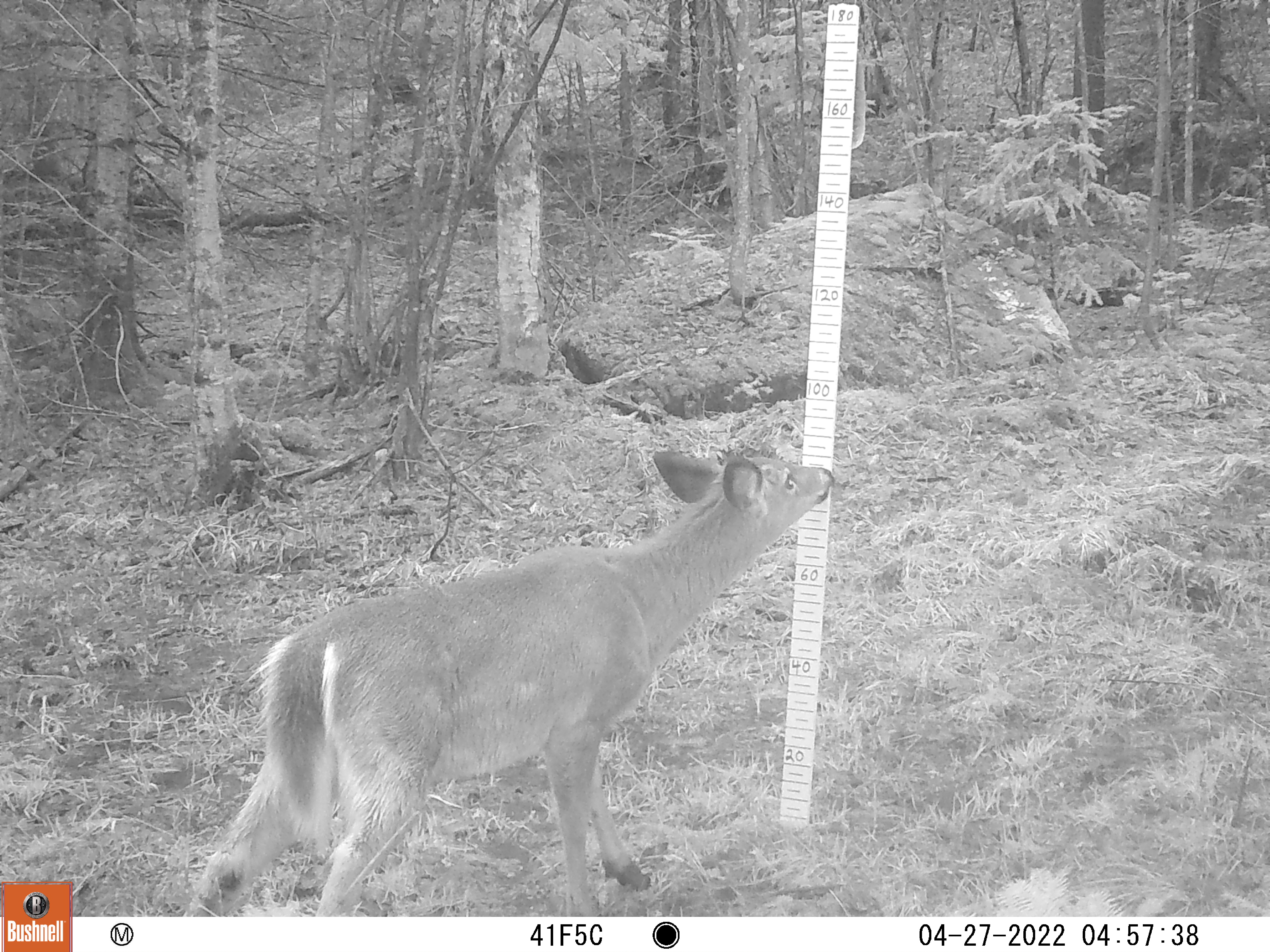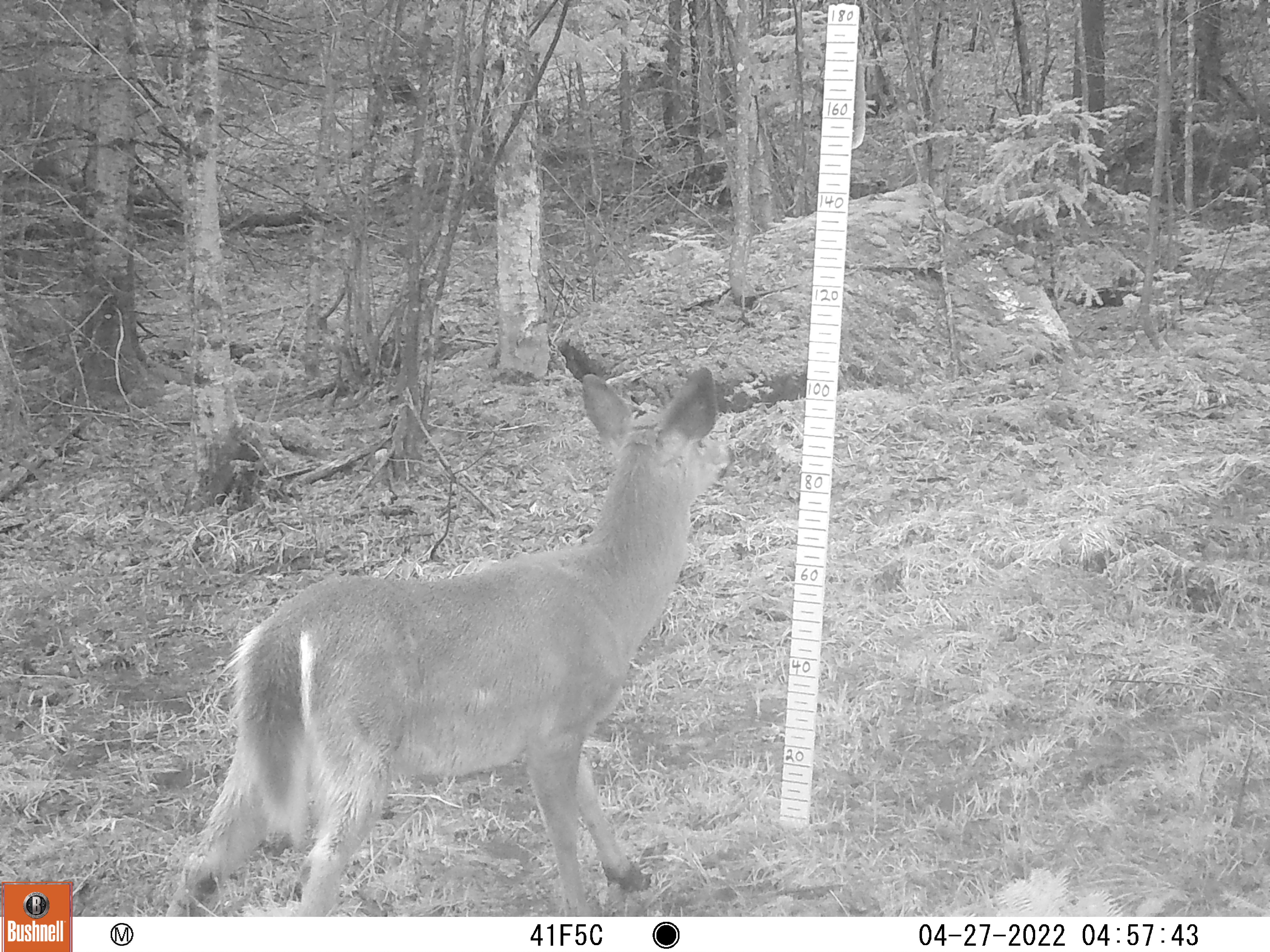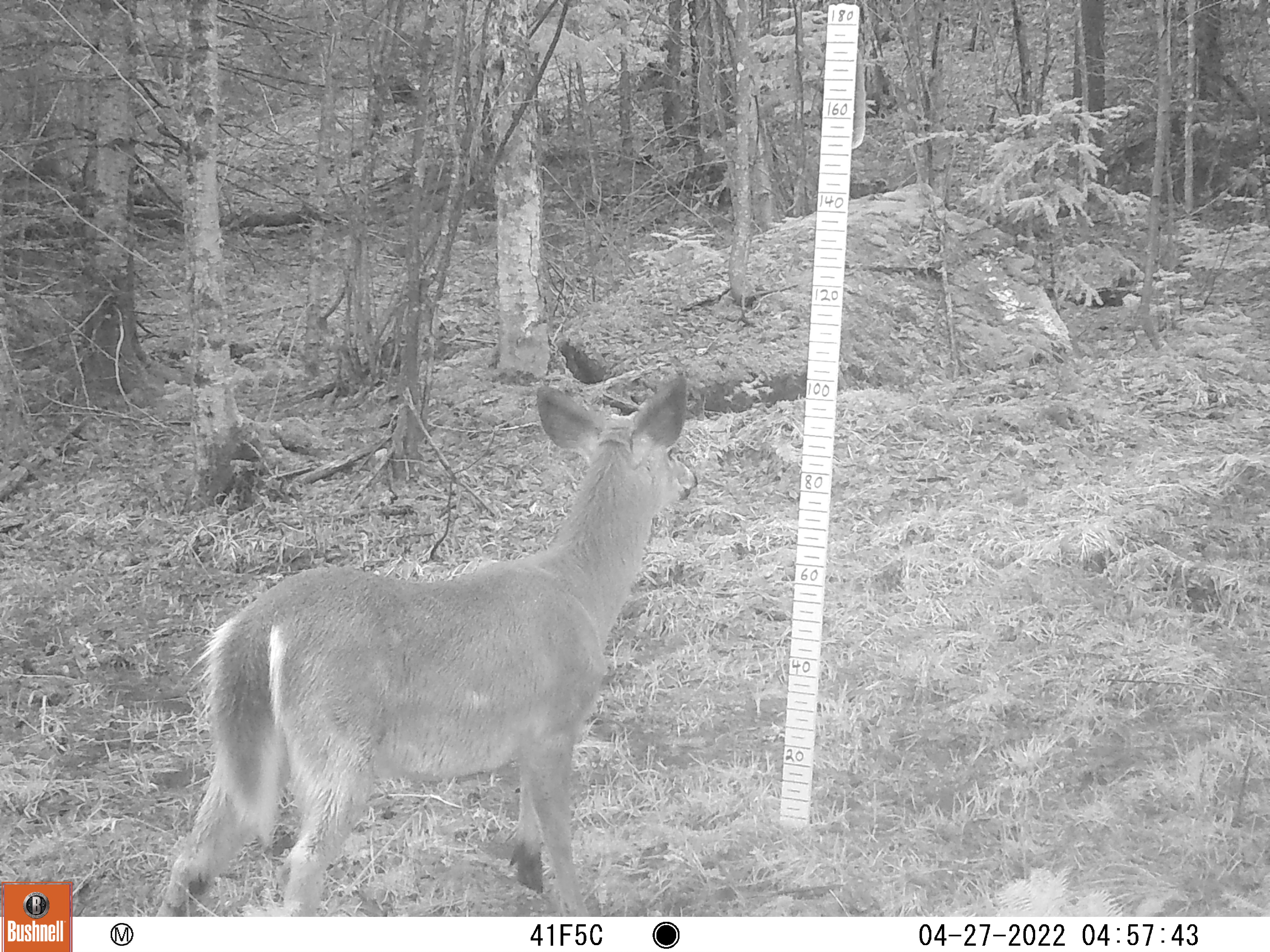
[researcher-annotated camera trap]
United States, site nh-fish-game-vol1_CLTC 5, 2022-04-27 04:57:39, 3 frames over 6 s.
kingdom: Animalia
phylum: Chordata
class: Mammalia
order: Artiodactyla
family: Cervidae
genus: Odocoileus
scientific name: Odocoileus virginianus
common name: white-tailed deer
White-tailed deer (Odocoileus virginianus).